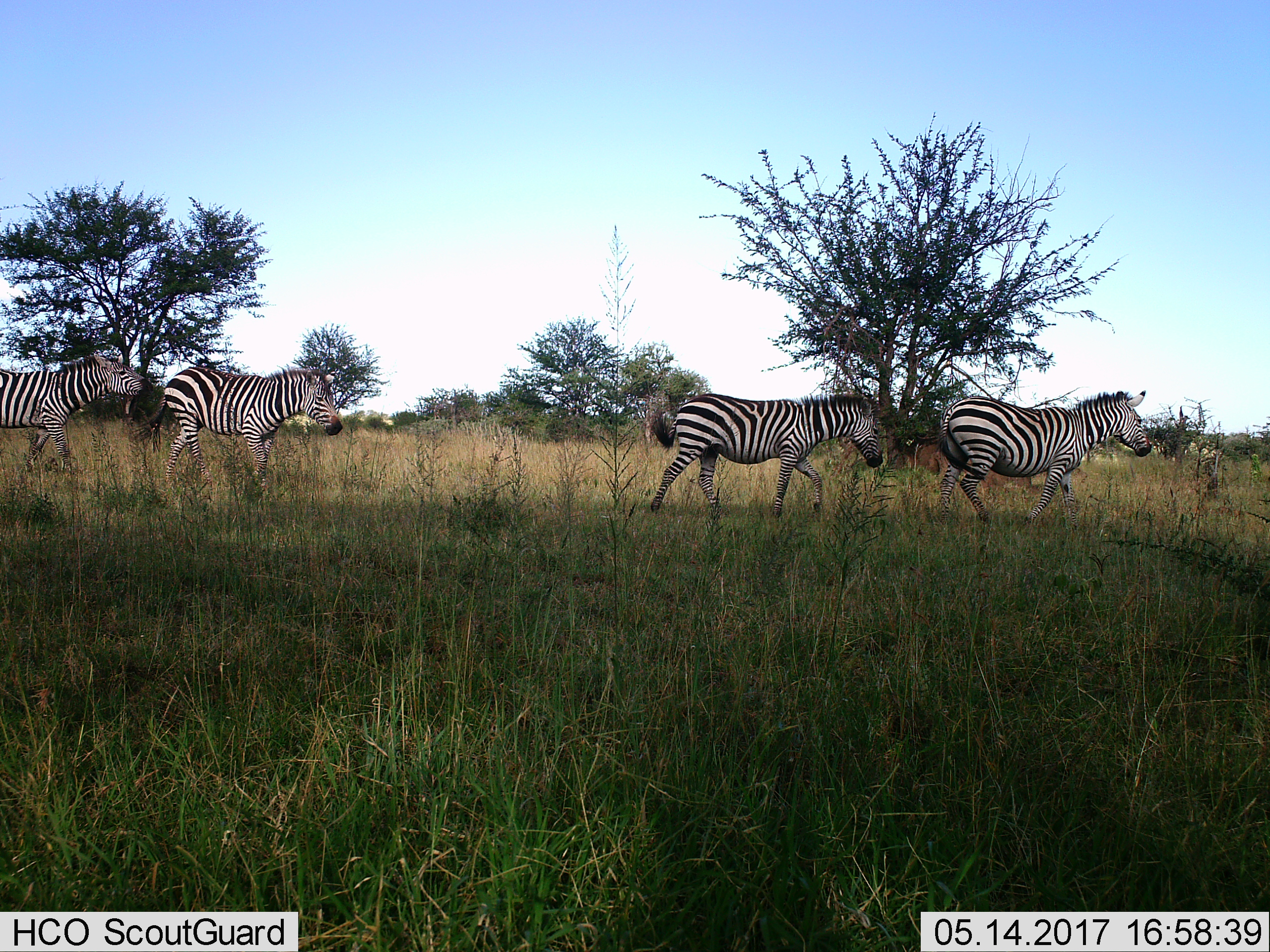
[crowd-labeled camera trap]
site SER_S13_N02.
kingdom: Animalia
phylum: Chordata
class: Mammalia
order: Perissodactyla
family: Equidae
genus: Equus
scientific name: Equus quagga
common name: plains zebra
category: zebraplains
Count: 4.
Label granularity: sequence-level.